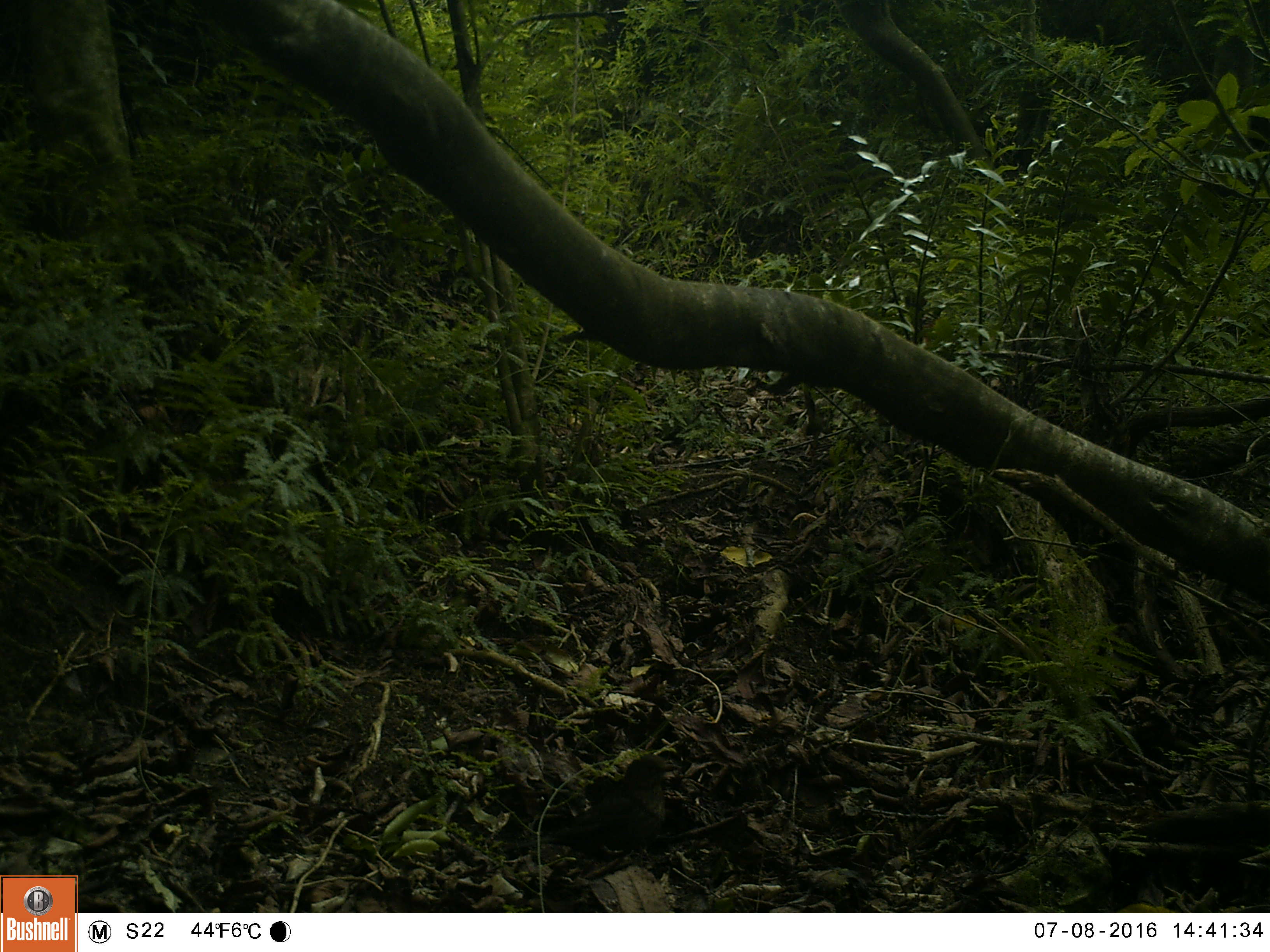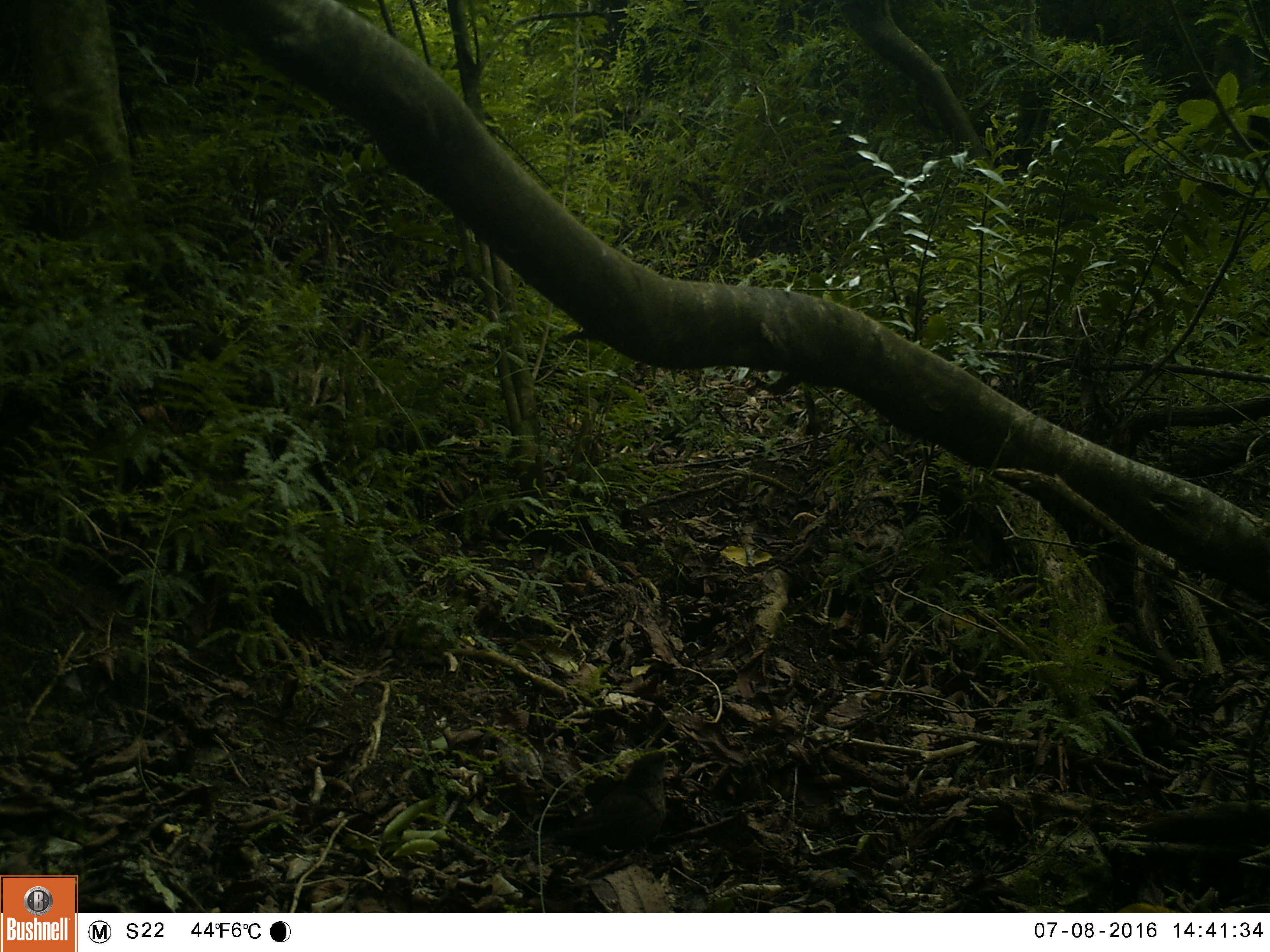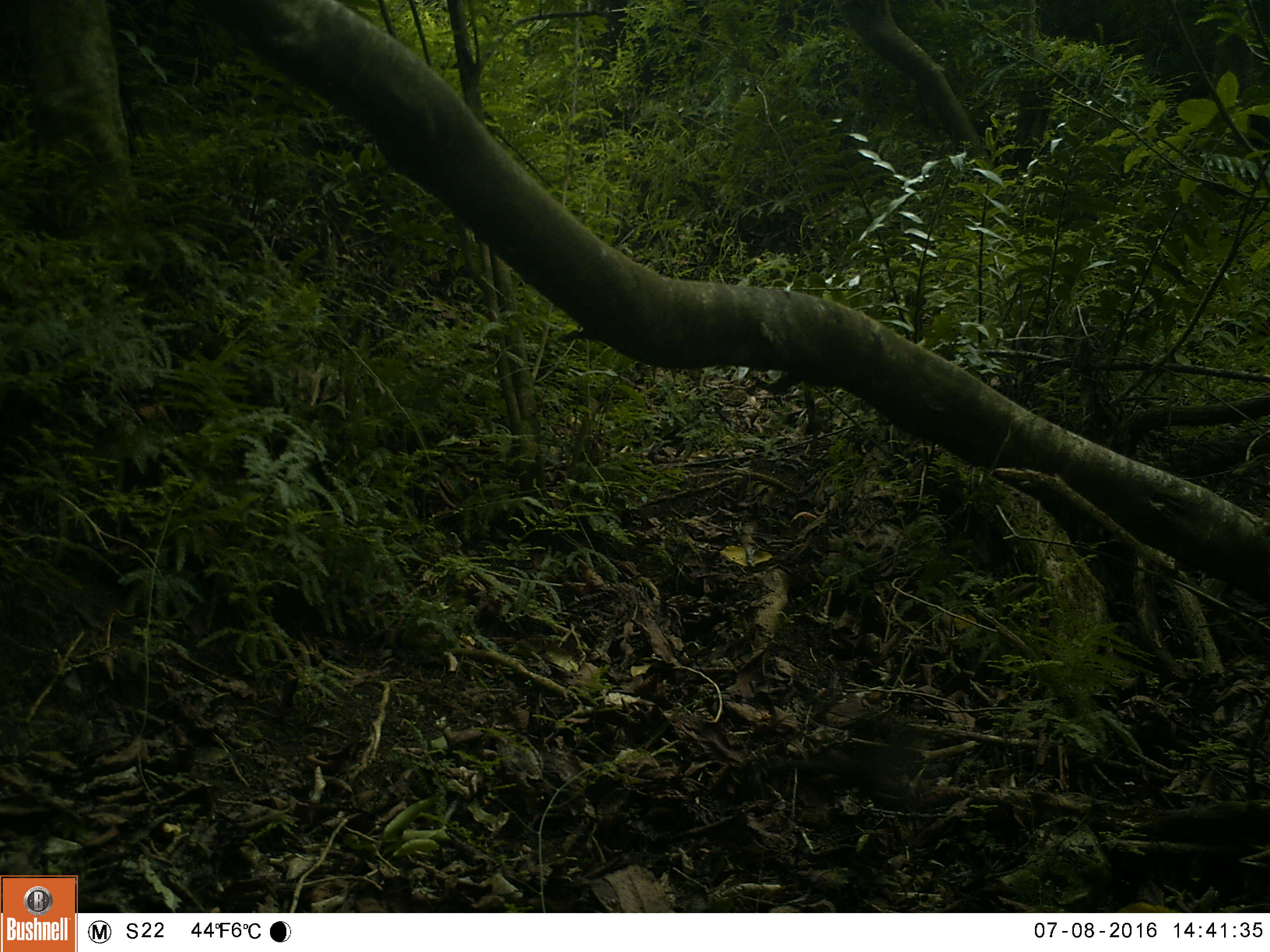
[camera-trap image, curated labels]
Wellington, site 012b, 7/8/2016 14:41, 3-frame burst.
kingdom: Animalia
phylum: Chordata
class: Aves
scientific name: Aves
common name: bird